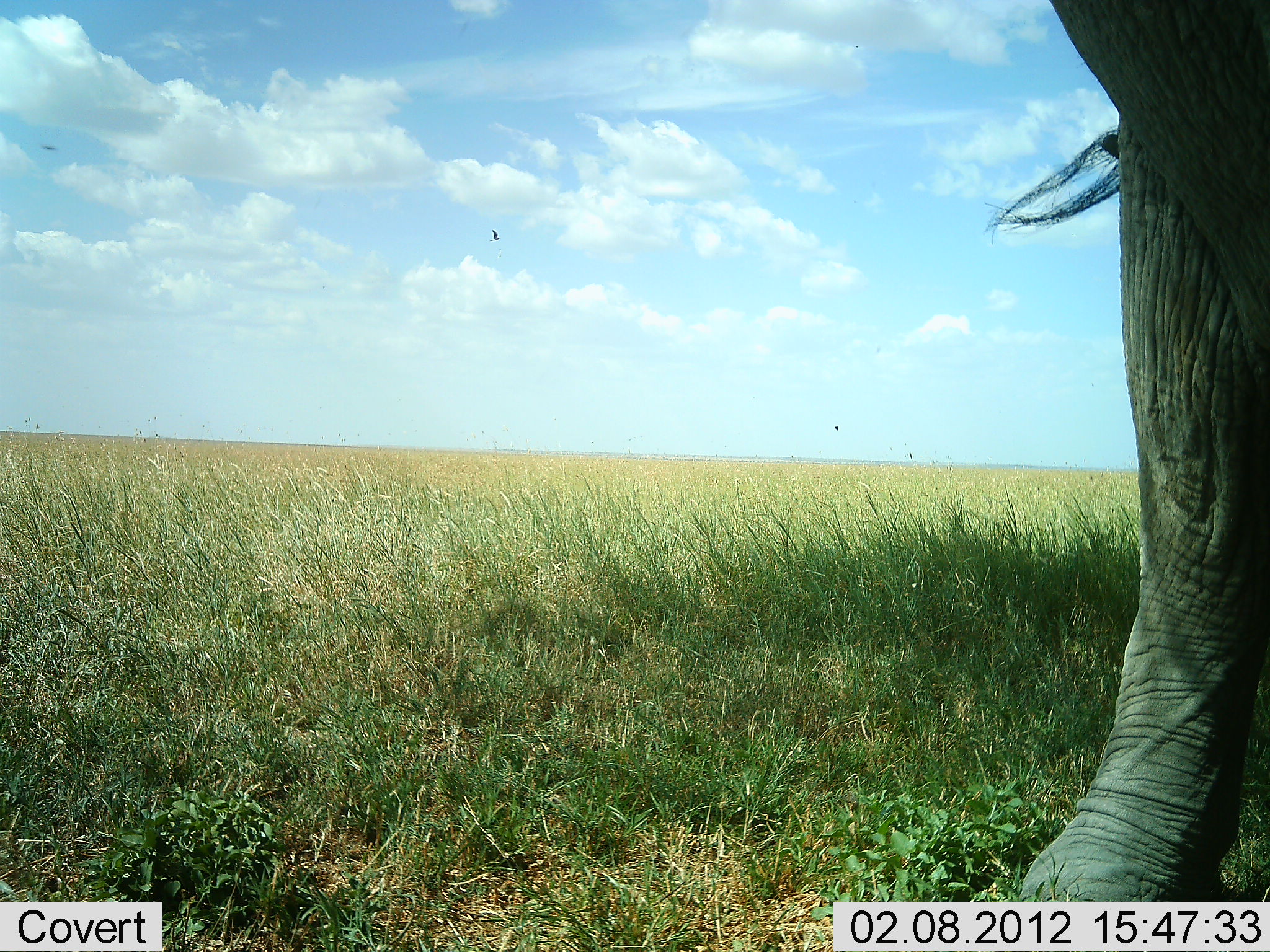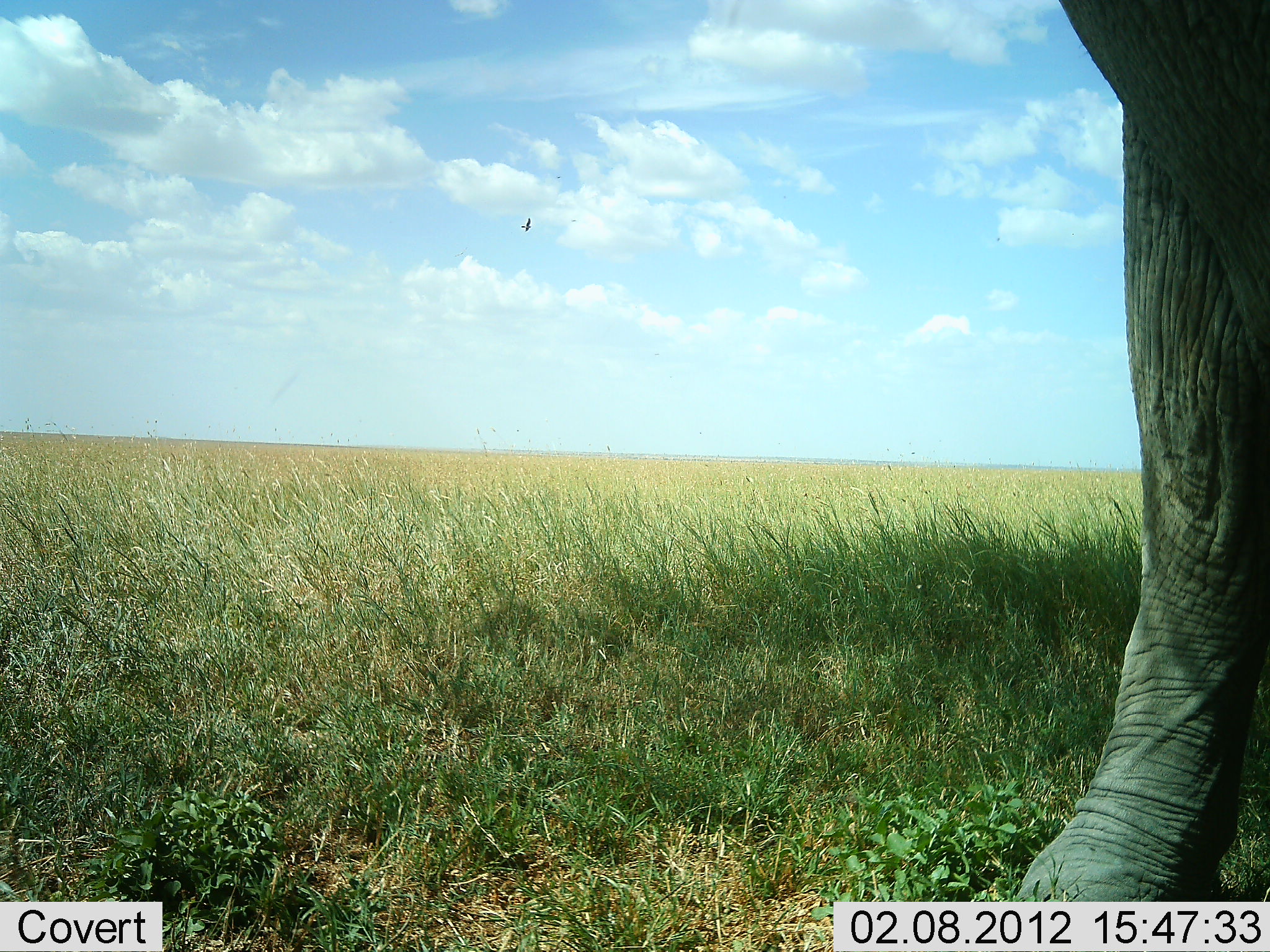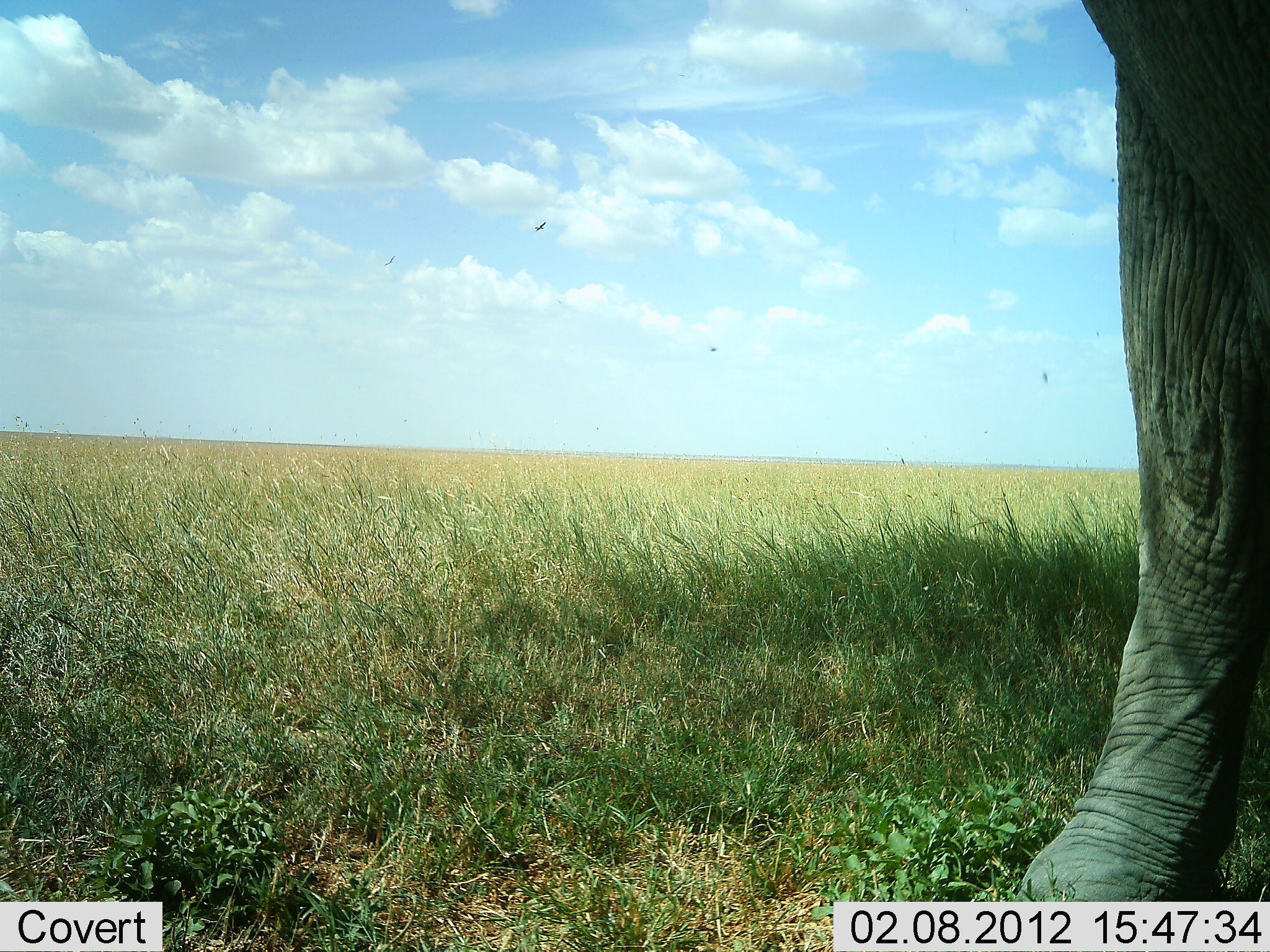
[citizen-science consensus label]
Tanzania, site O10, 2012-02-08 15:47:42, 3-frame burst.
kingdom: Animalia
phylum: Chordata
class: Mammalia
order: Proboscidea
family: Elephantidae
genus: Loxodonta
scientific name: Loxodonta africana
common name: african bush elephant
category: elephant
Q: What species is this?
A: Elephant (african bush elephant) (Loxodonta africana).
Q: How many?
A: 1.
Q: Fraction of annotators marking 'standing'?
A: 100%.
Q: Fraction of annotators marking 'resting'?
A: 0%.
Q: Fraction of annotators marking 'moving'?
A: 0%.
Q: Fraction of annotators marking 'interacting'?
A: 0%.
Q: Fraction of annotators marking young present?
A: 0%.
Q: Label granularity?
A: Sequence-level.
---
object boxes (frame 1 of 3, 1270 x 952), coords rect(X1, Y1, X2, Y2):
animal: rect(981, 0, 1270, 901)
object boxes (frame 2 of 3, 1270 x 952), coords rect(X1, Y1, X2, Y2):
animal: rect(1010, 0, 1270, 902)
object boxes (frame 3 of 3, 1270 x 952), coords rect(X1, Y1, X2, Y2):
animal: rect(1010, 0, 1270, 902)